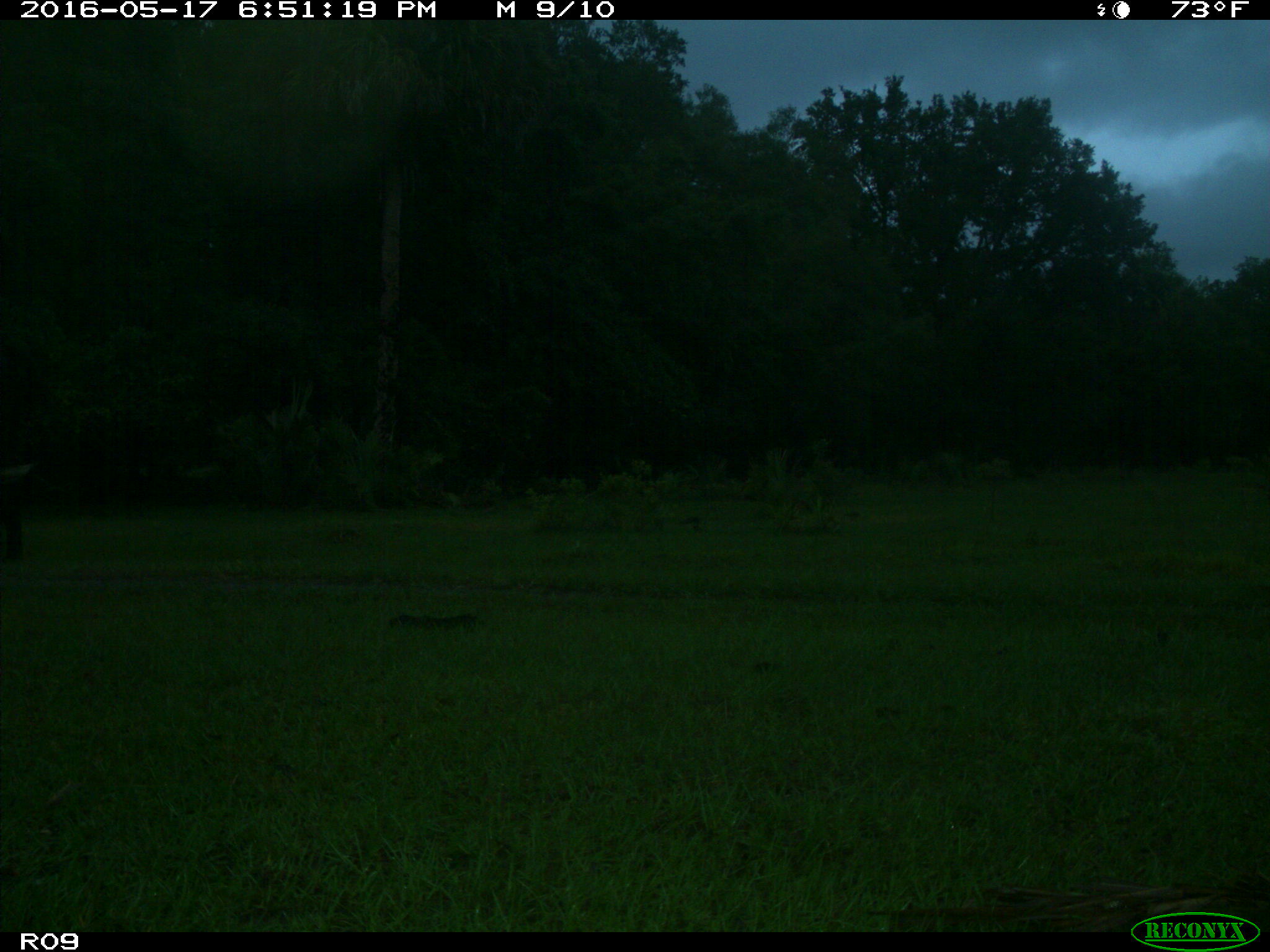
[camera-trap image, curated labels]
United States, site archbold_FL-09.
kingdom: Animalia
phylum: Chordata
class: Mammalia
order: Artiodactyla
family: Bovidae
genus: Bos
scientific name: Bos taurus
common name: domestic cow